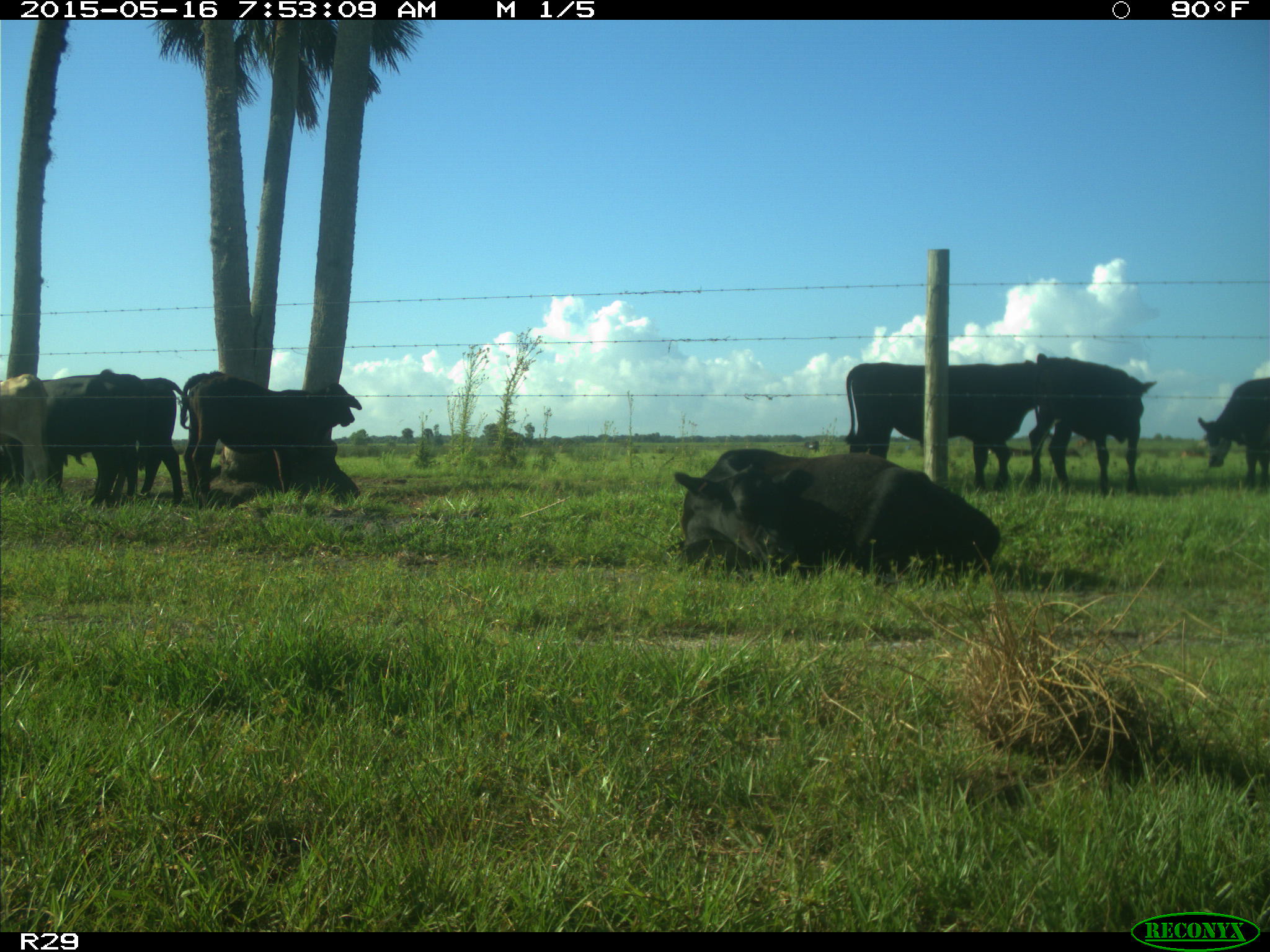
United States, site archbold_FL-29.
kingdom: Animalia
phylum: Chordata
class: Mammalia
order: Artiodactyla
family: Bovidae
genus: Bos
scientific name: Bos taurus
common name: domestic cow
Bos taurus (domestic cow).